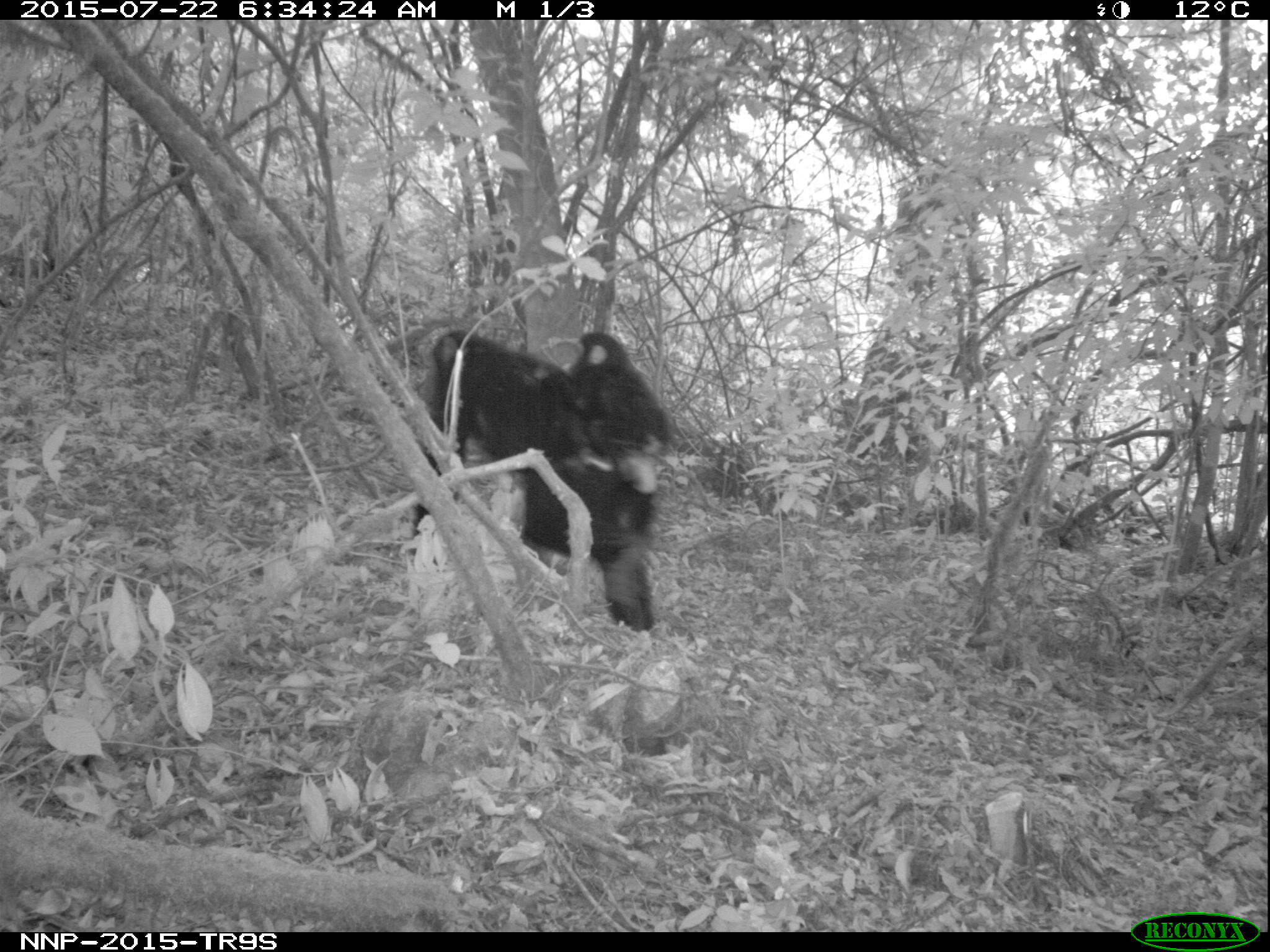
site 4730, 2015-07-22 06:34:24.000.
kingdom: Animalia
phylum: Chordata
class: Mammalia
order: Primates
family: Hominidae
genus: Pan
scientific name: Pan troglodytes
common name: chimpanzee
Pan troglodytes (chimpanzee), count 2.